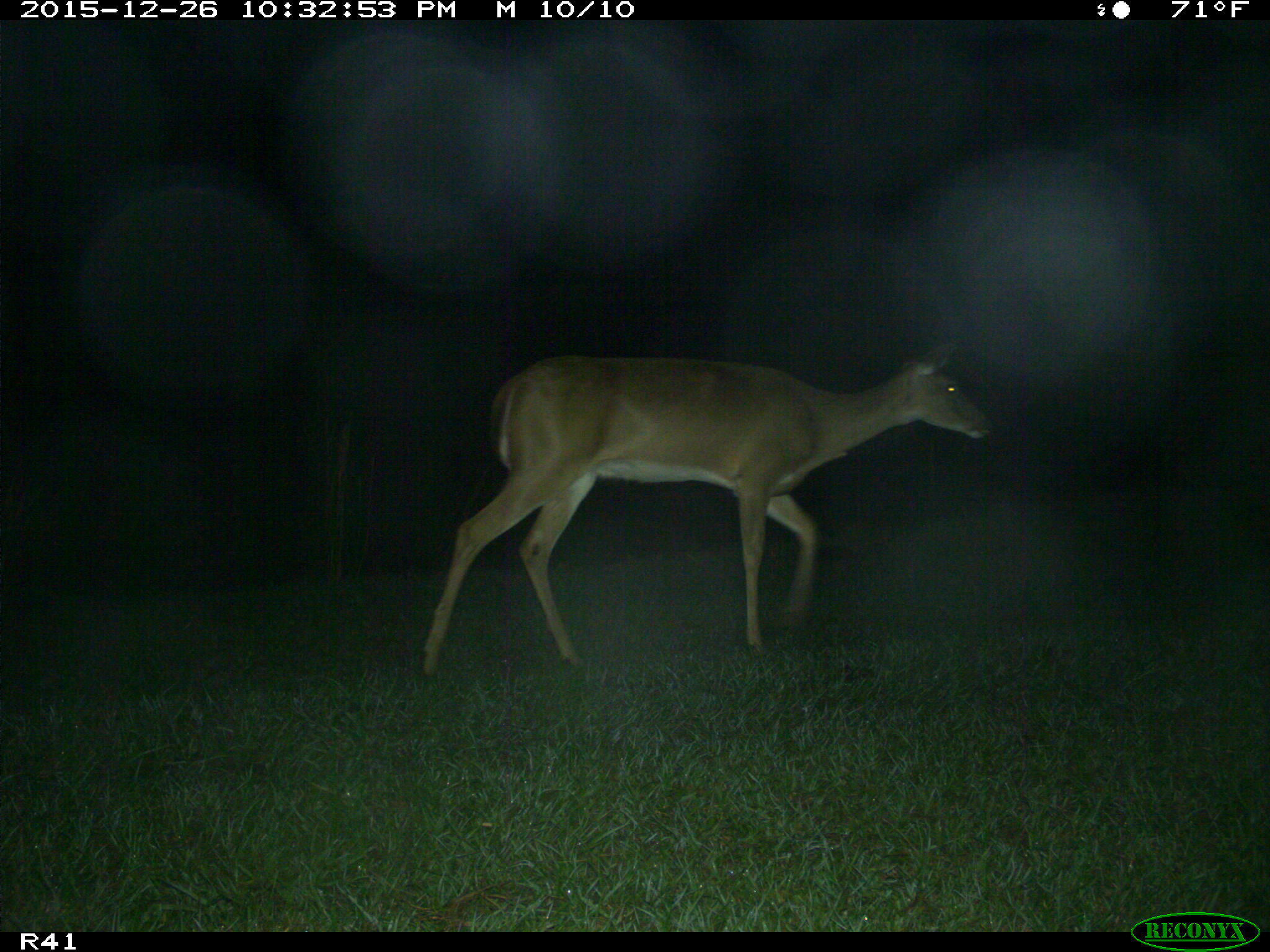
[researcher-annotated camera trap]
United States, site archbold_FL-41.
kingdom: Animalia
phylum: Chordata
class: Mammalia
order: Artiodactyla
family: Cervidae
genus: Odocoileus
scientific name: Odocoileus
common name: deer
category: unidentified deer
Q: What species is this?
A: Unidentified deer (deer) (Odocoileus).